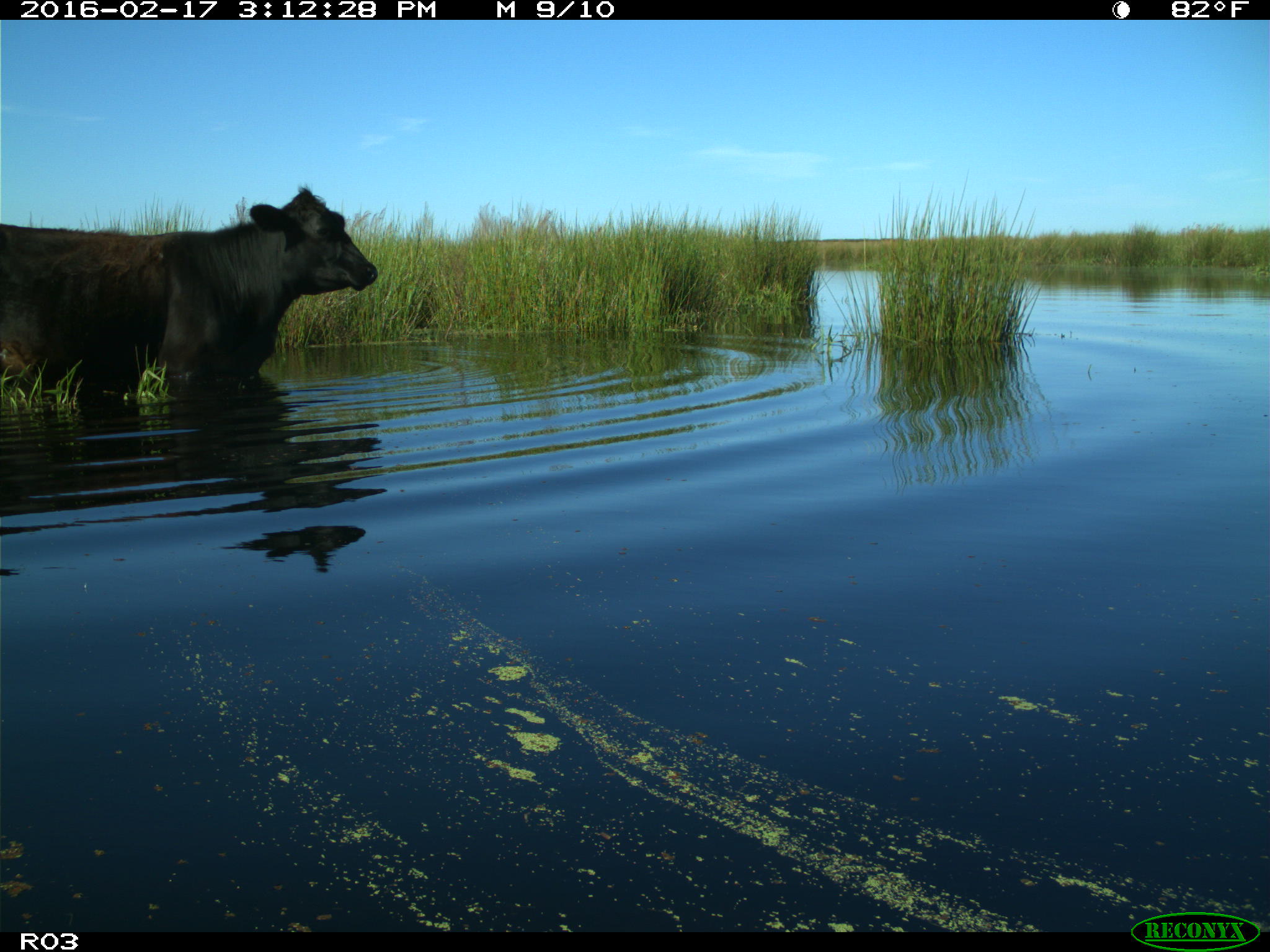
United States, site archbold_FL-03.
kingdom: Animalia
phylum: Chordata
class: Mammalia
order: Artiodactyla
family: Bovidae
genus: Bos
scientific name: Bos taurus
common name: domestic cow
Bos taurus (domestic cow).